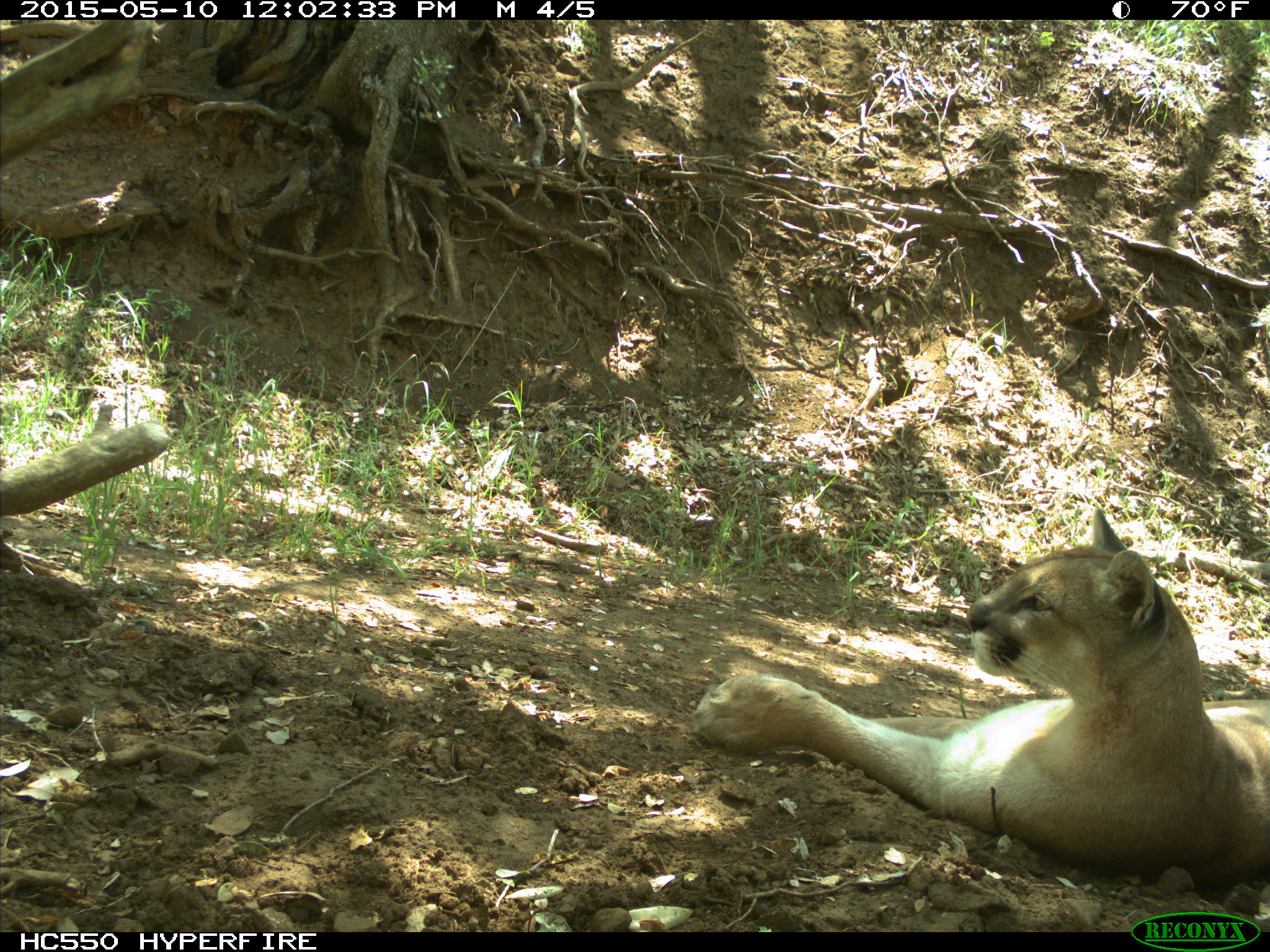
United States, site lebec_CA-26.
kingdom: Animalia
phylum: Chordata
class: Mammalia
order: Carnivora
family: Felidae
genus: Puma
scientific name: Puma concolor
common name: mountain lion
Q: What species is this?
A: Puma concolor (mountain lion).